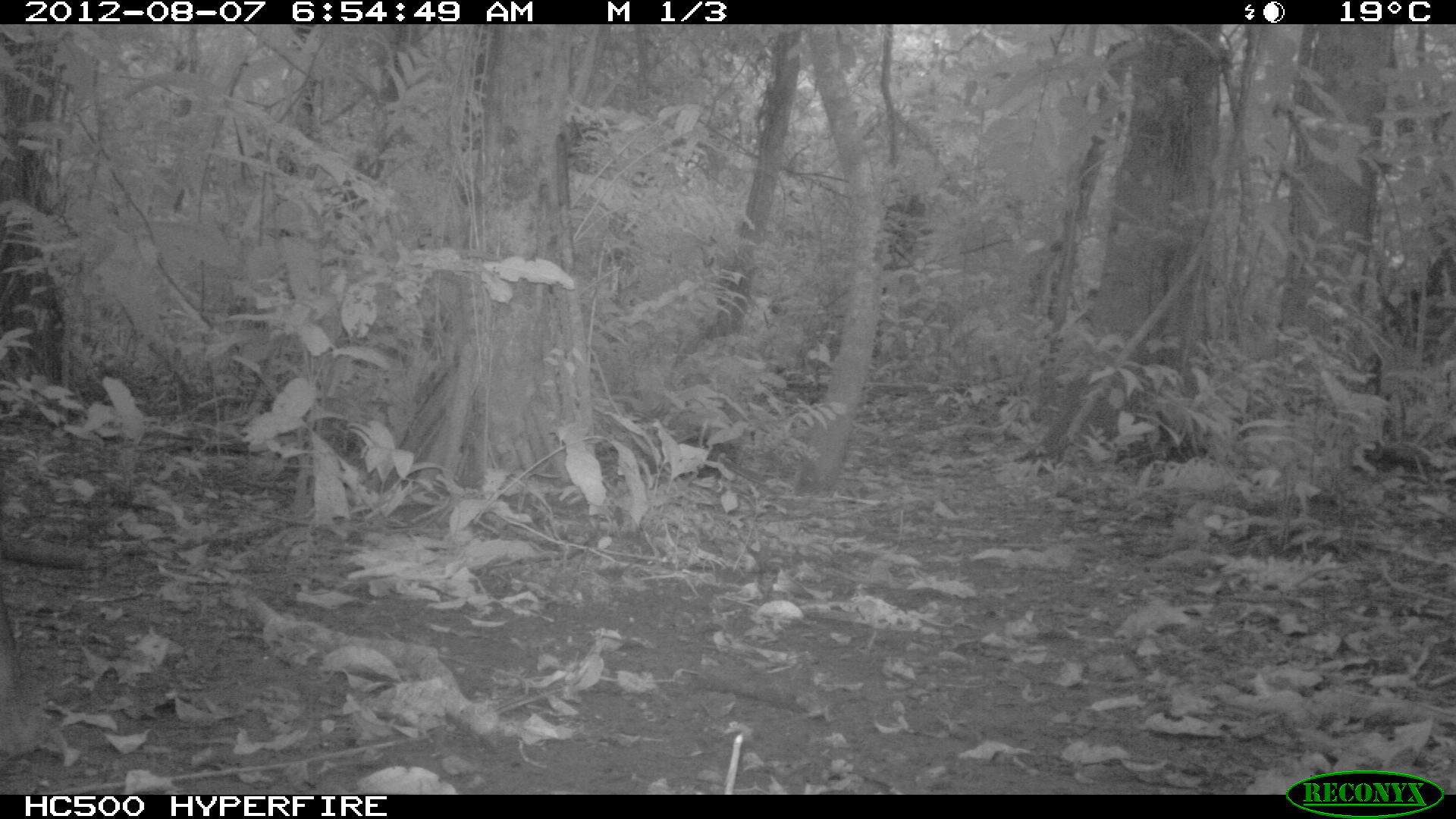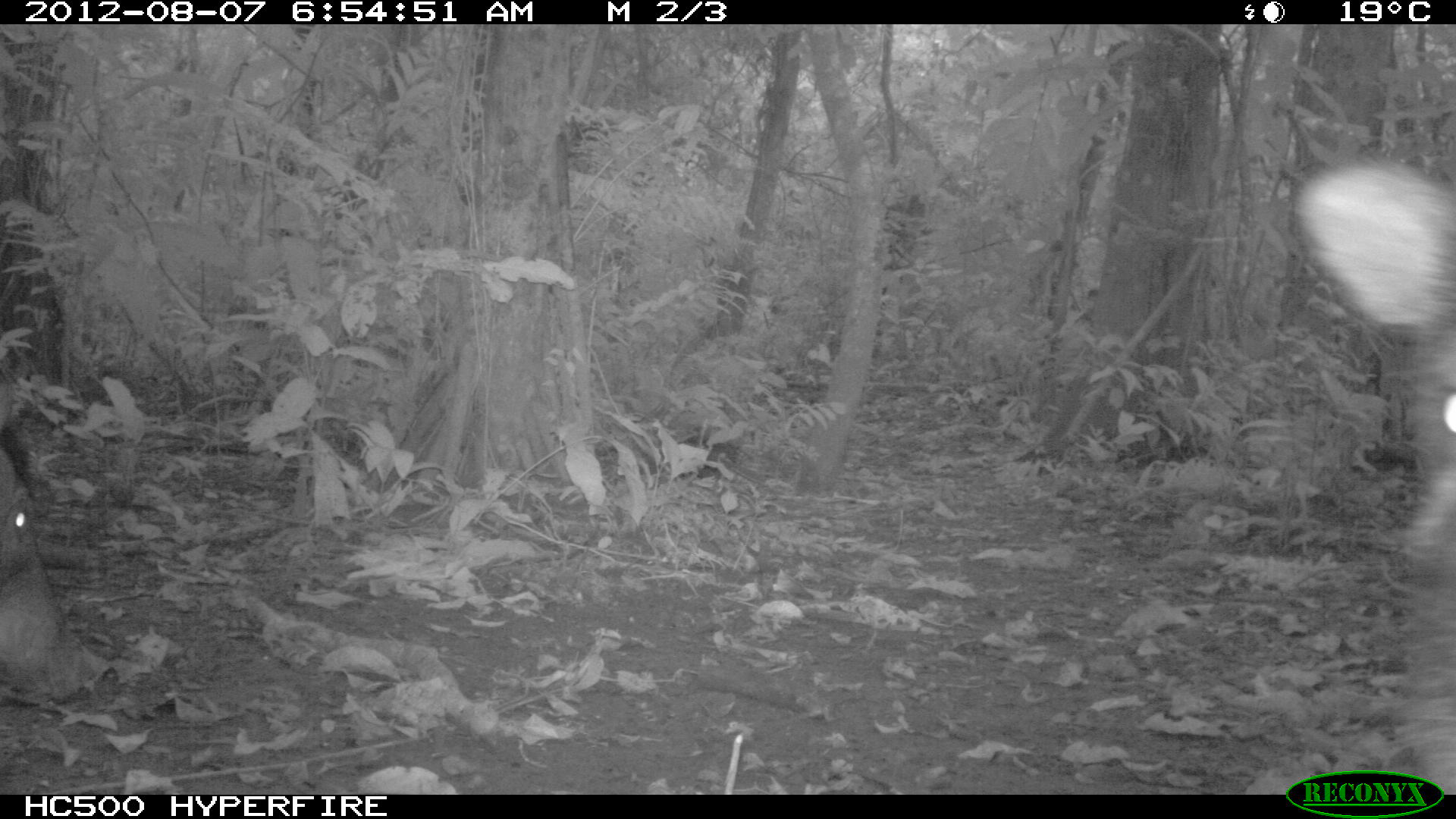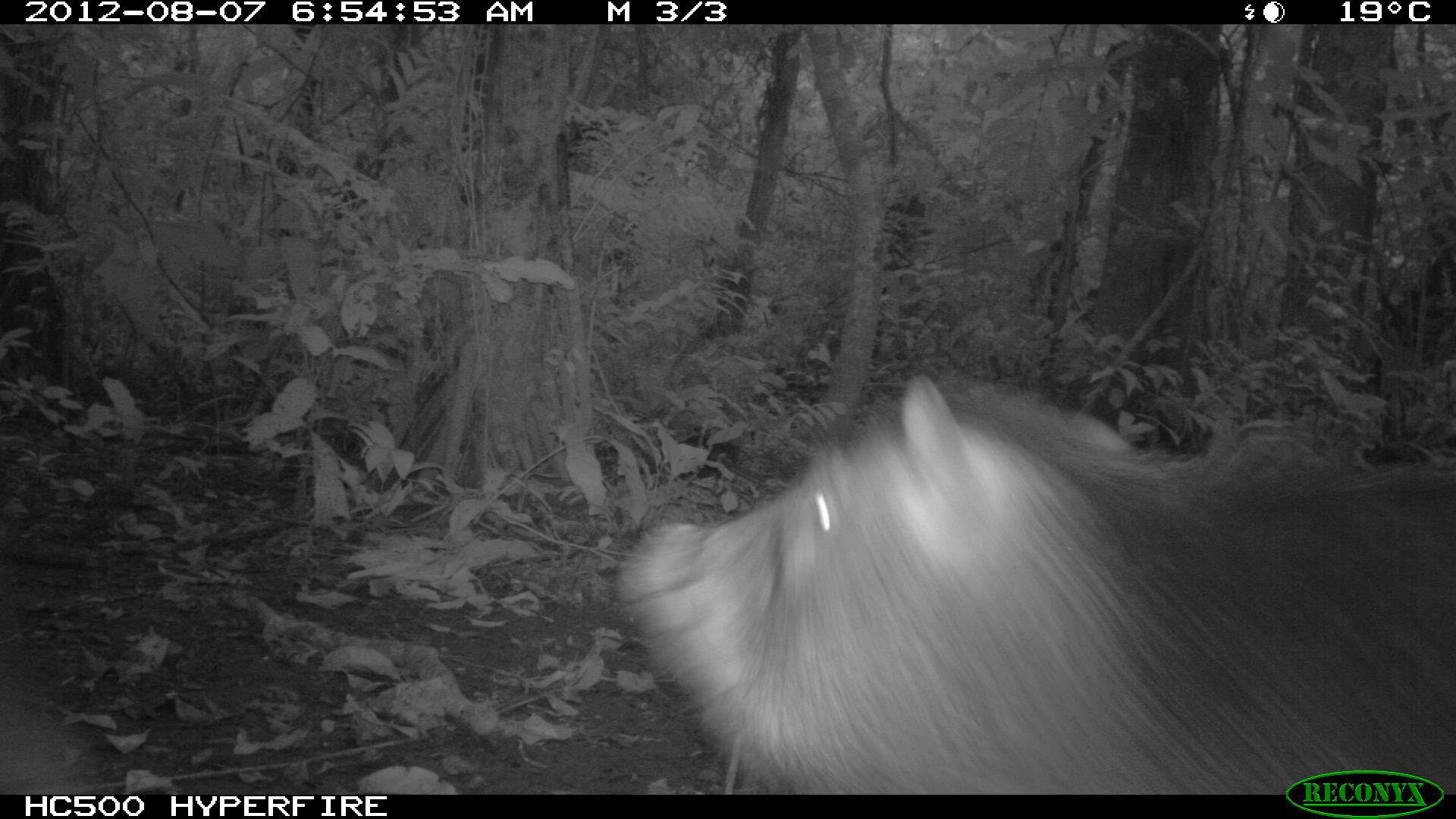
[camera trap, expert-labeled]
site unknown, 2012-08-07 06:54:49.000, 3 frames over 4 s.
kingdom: Animalia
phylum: Chordata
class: Mammalia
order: Artiodactyla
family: Tayassuidae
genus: Tayassu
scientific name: Tayassu pecari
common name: white-lipped peccary